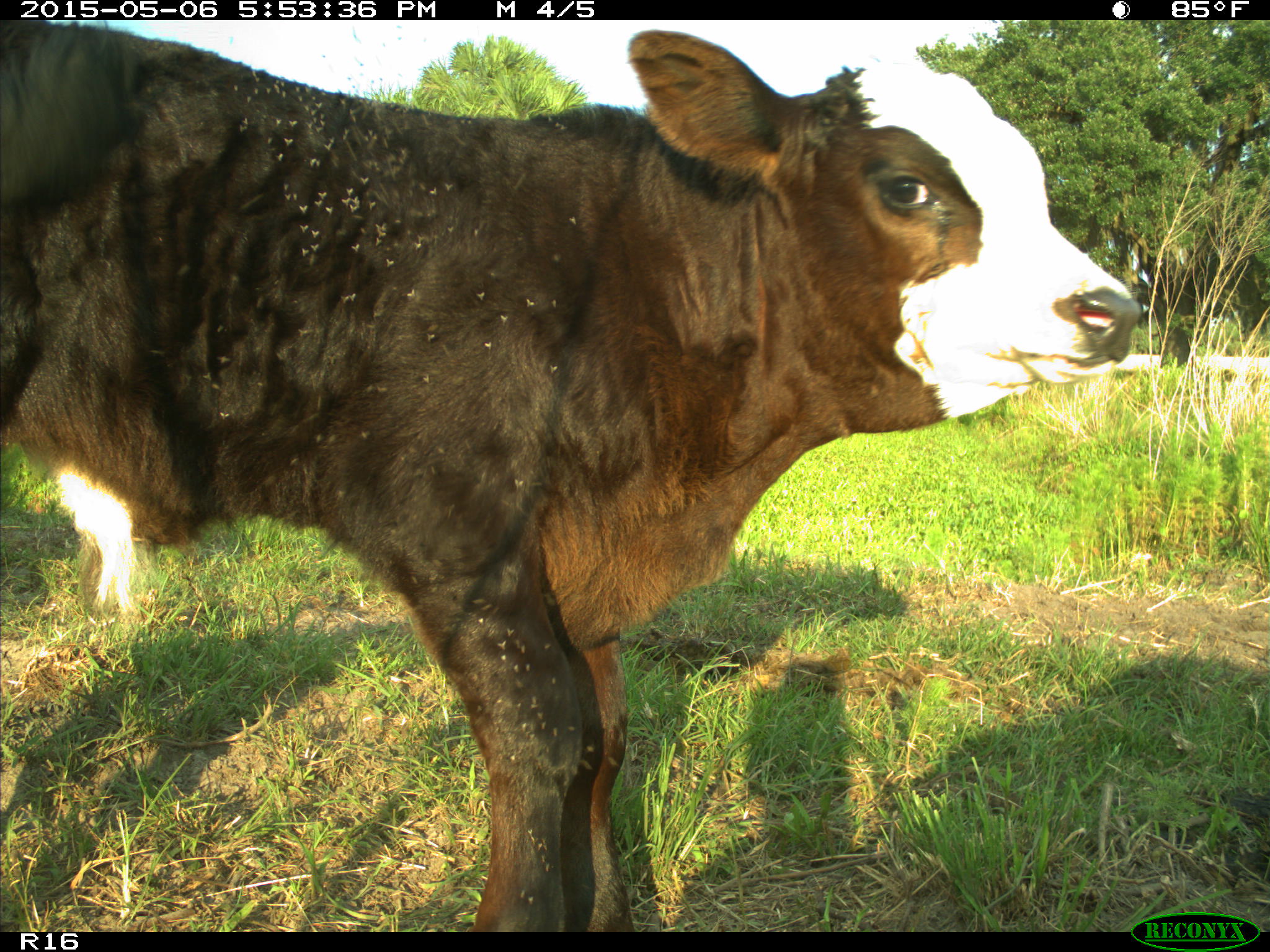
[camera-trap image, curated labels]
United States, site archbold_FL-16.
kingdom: Animalia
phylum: Chordata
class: Mammalia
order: Artiodactyla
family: Bovidae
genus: Bos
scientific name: Bos taurus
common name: domestic cow